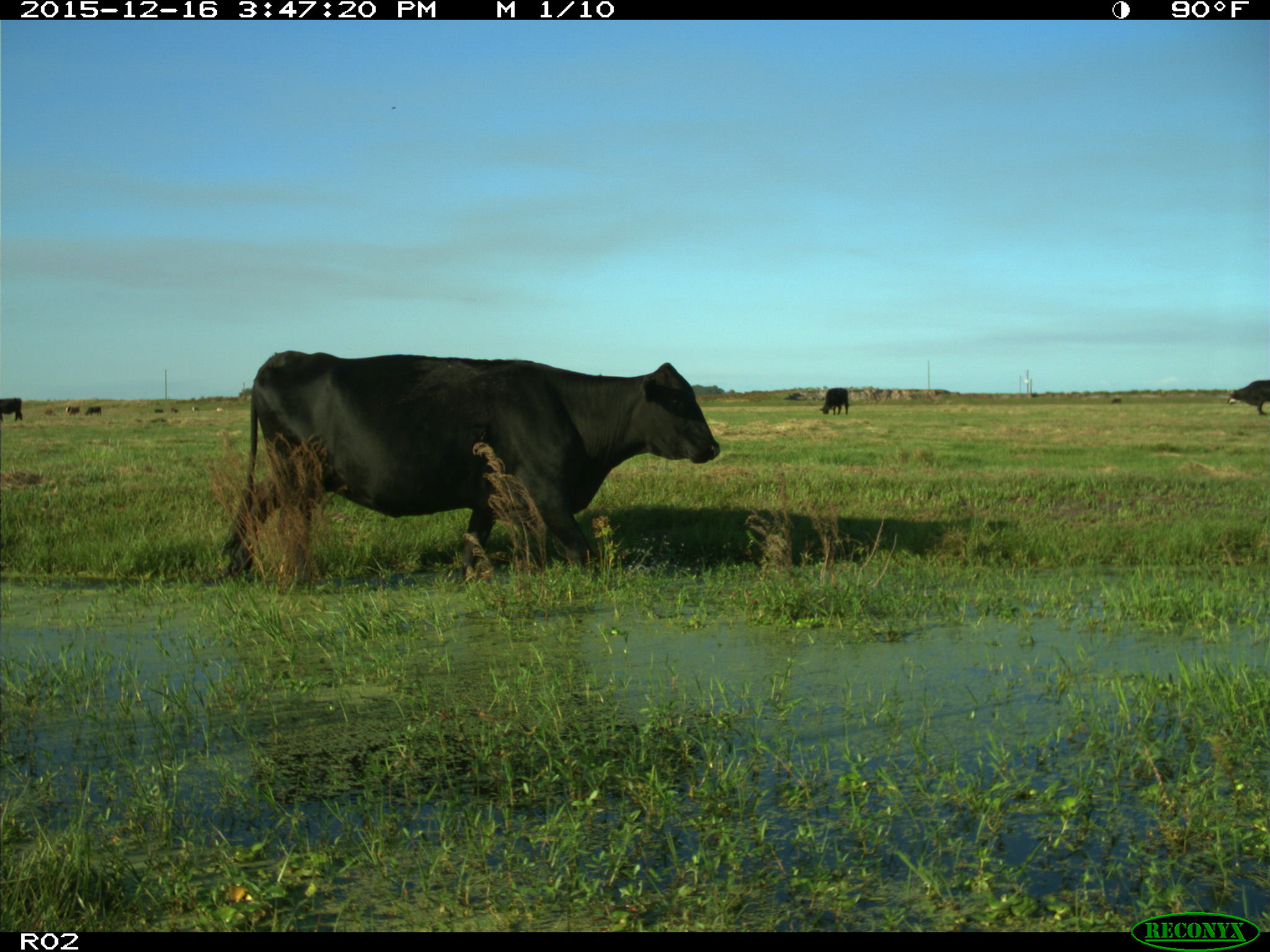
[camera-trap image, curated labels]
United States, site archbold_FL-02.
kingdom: Animalia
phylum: Chordata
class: Mammalia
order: Artiodactyla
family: Bovidae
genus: Bos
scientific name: Bos taurus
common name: domestic cow